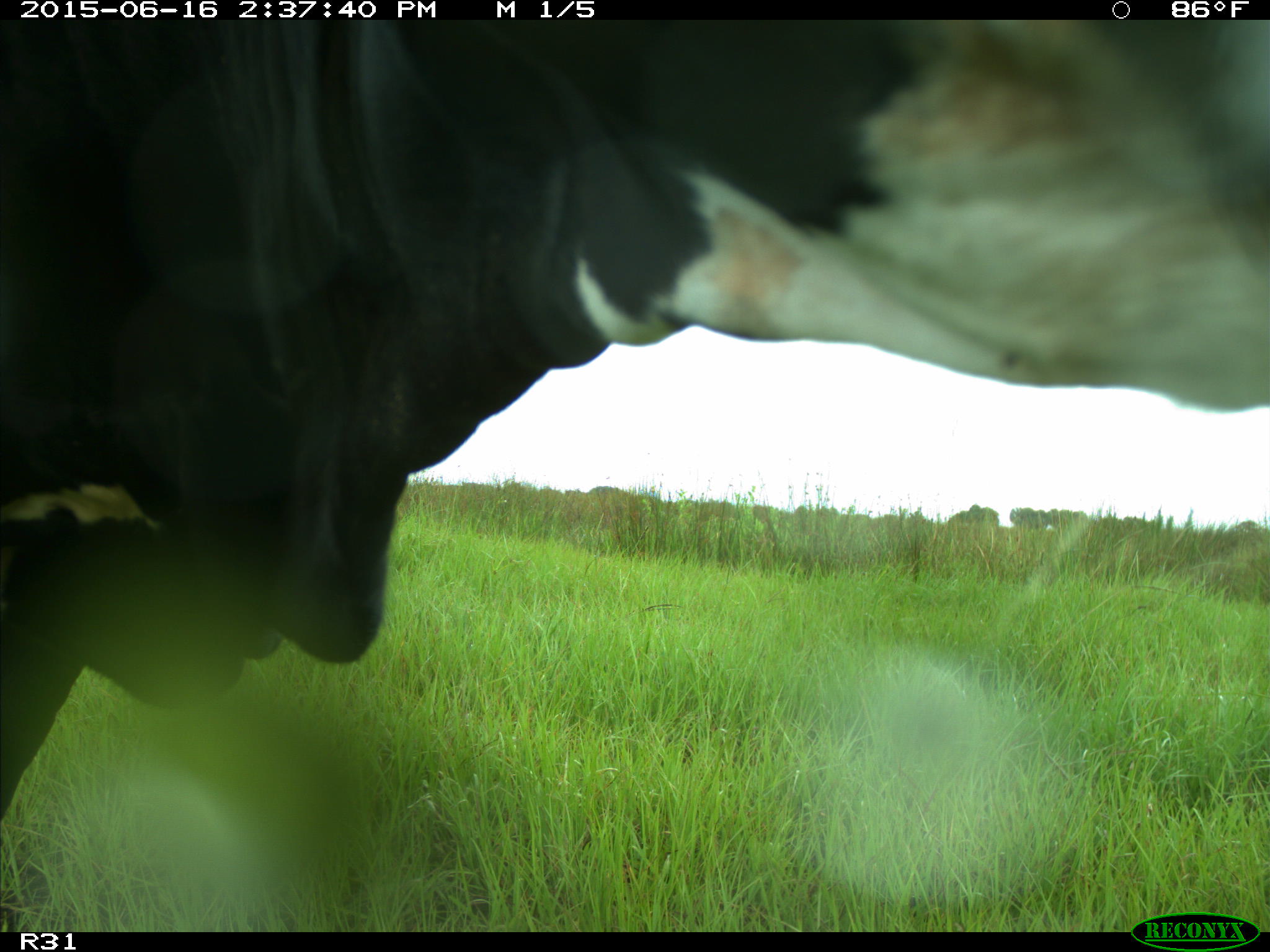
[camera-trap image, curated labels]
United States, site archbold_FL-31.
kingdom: Animalia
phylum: Chordata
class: Mammalia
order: Artiodactyla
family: Bovidae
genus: Bos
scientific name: Bos taurus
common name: domestic cow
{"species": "Bos taurus (domestic cow)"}